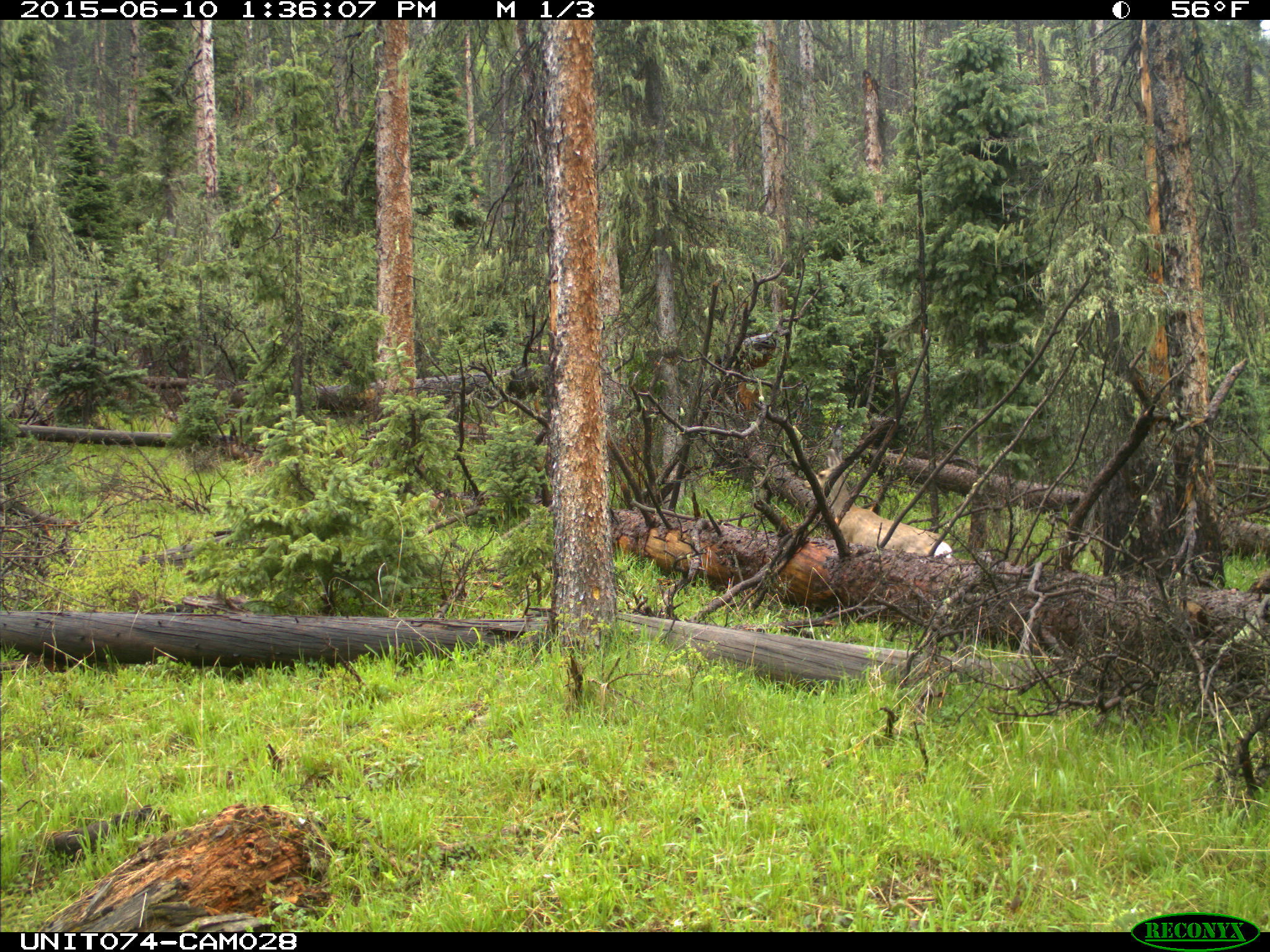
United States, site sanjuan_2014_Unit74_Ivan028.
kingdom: Animalia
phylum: Chordata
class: Mammalia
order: Artiodactyla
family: Cervidae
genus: Odocoileus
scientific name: Odocoileus hemionus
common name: mule deer